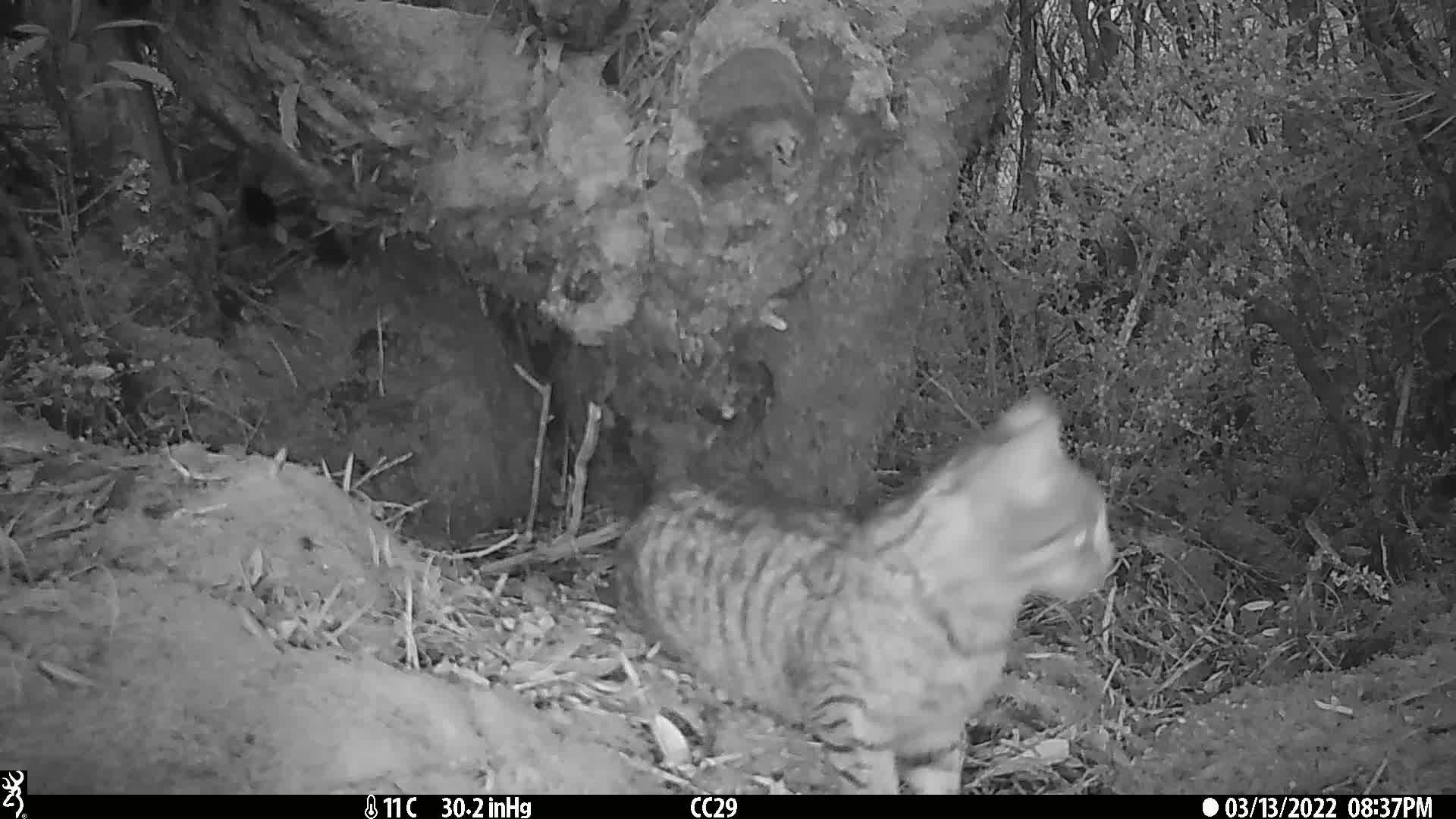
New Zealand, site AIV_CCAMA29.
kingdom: Animalia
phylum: Chordata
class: Mammalia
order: Carnivora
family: Felidae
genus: Felis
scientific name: Felis catus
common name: domestic cat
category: cat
Cat (domestic cat) (Felis catus).